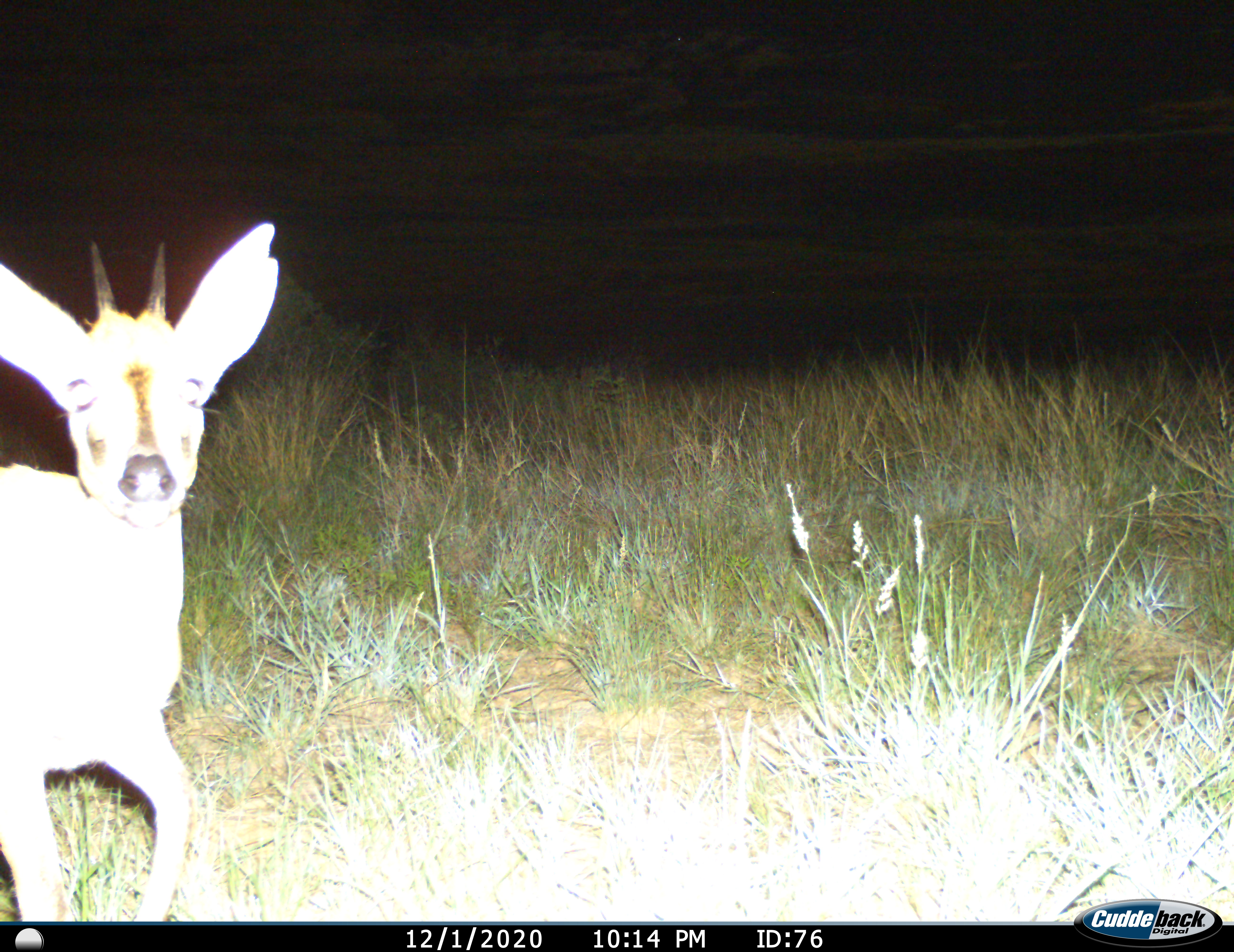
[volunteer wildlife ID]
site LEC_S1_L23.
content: unidentified animal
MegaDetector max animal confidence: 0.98